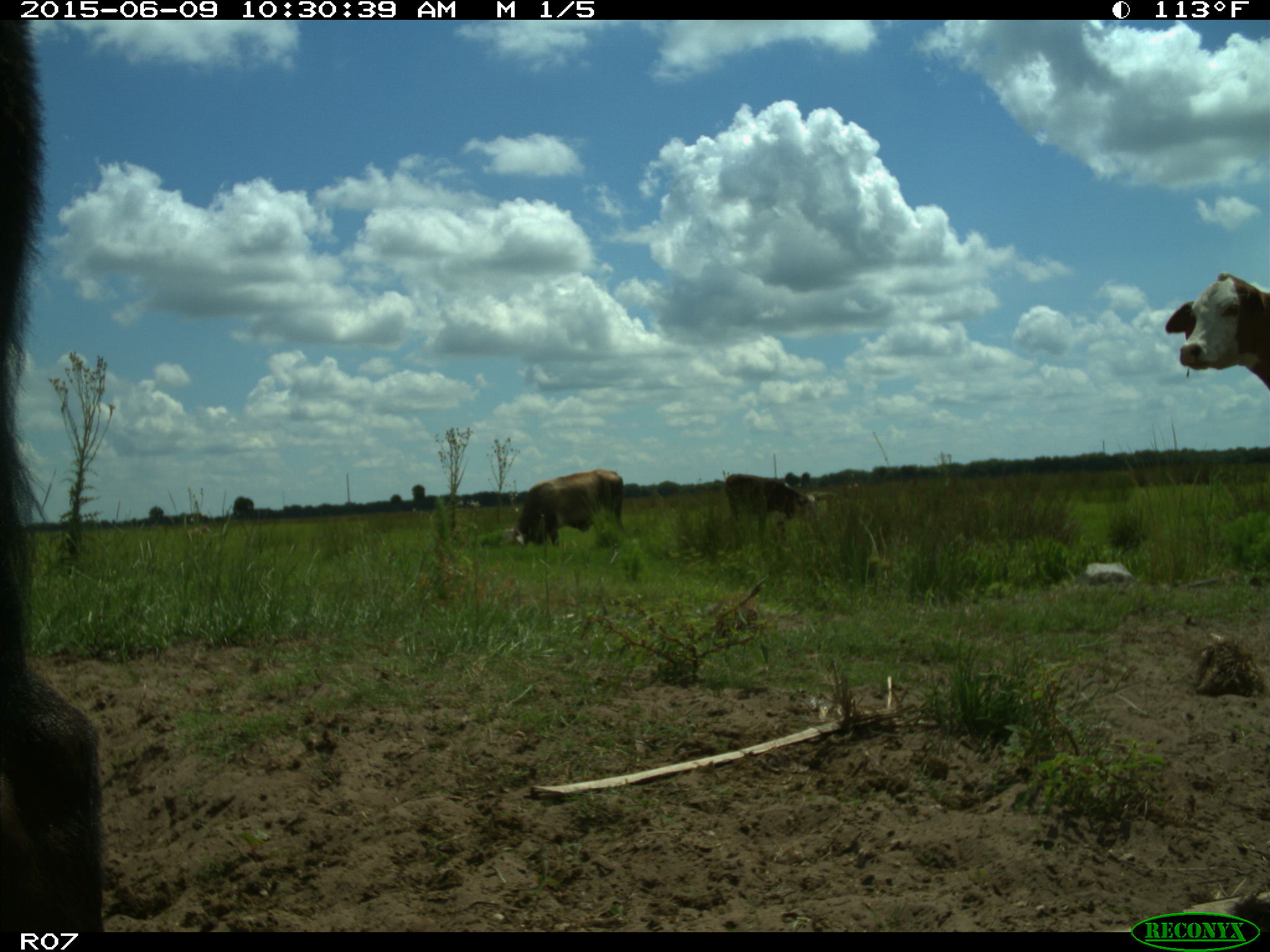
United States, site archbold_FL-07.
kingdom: Animalia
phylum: Chordata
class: Mammalia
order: Artiodactyla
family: Bovidae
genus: Bos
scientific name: Bos taurus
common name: domestic cow